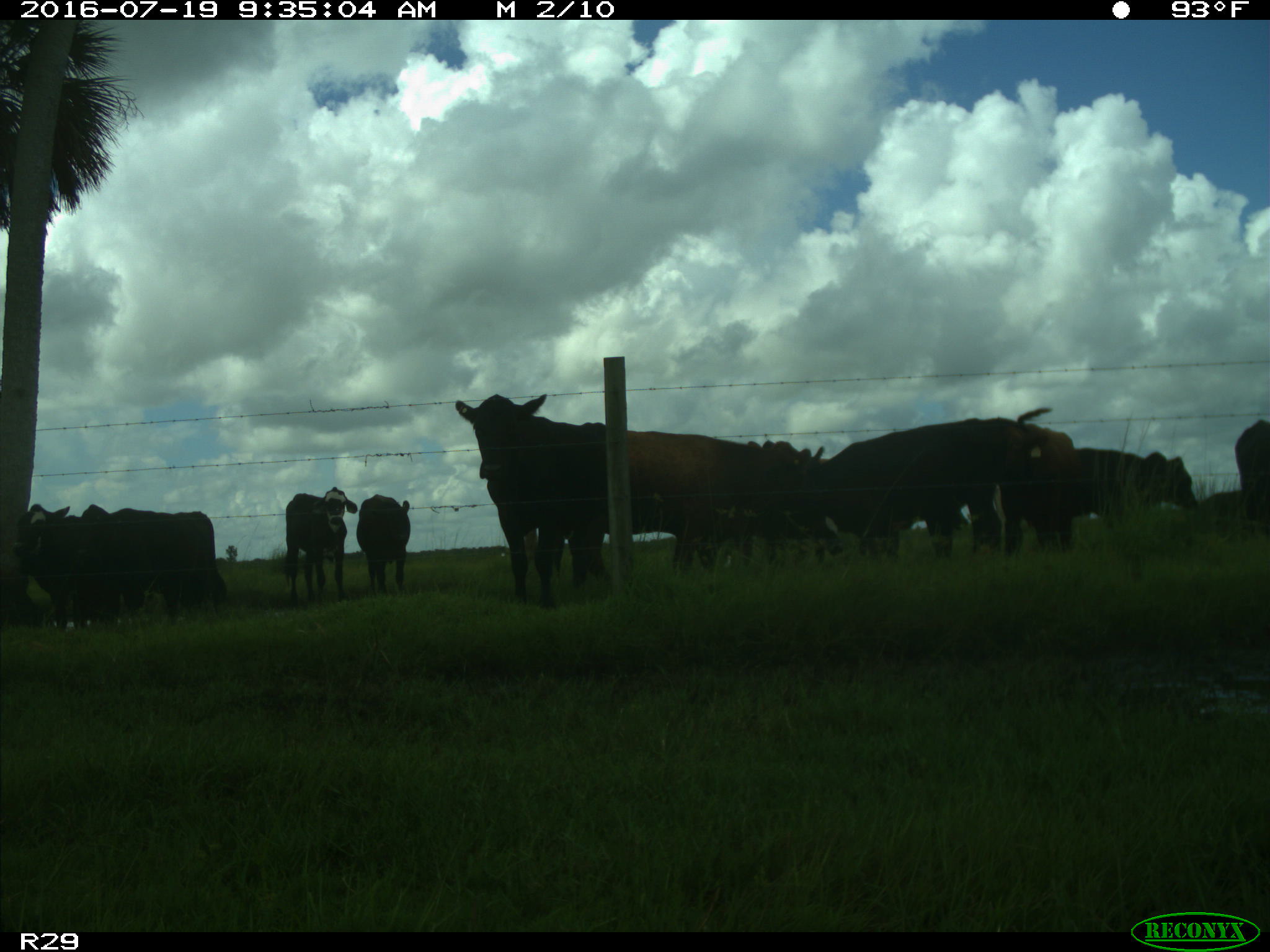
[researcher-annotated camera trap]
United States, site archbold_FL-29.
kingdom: Animalia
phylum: Chordata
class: Mammalia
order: Artiodactyla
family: Bovidae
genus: Bos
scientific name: Bos taurus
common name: domestic cow